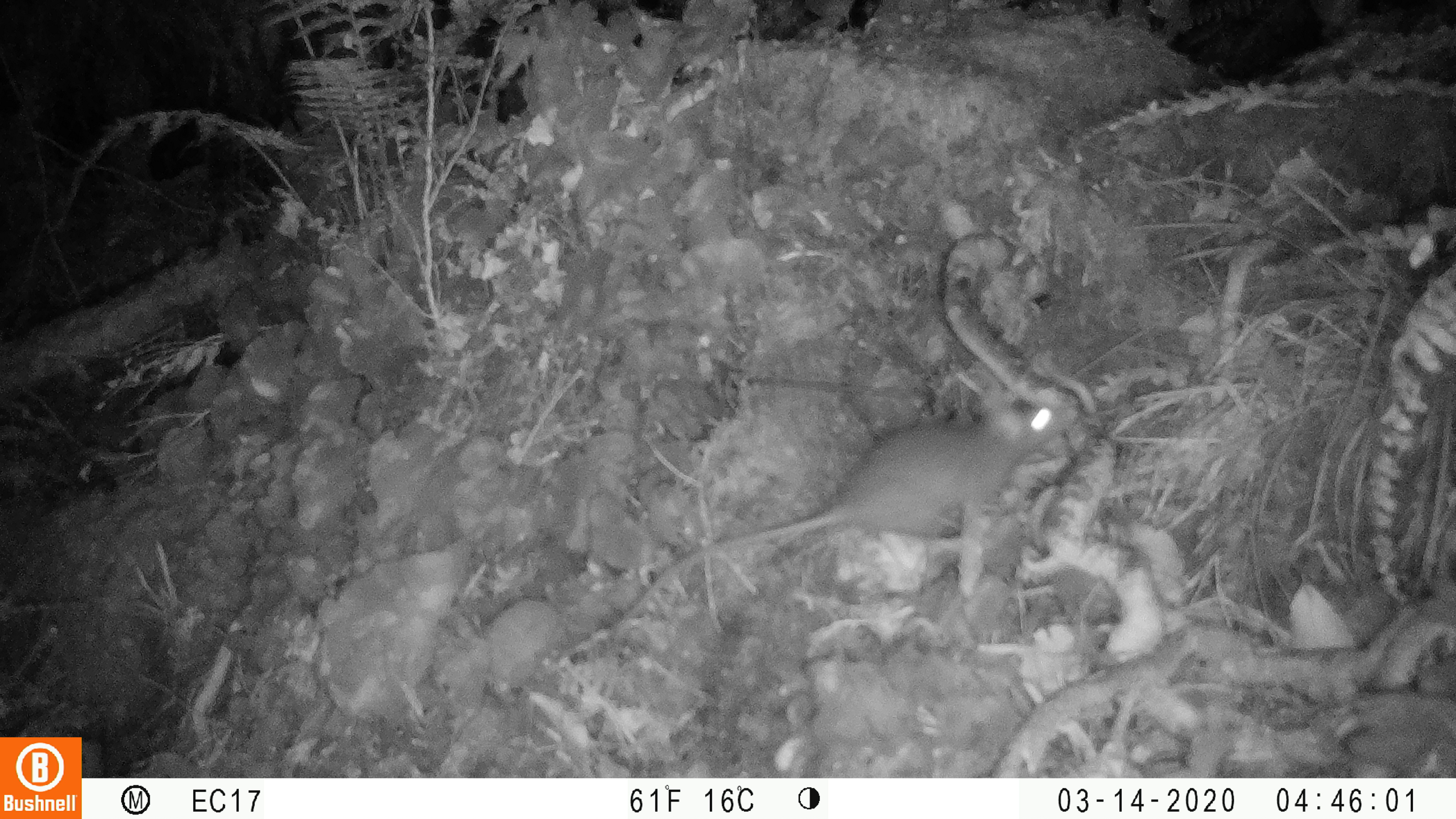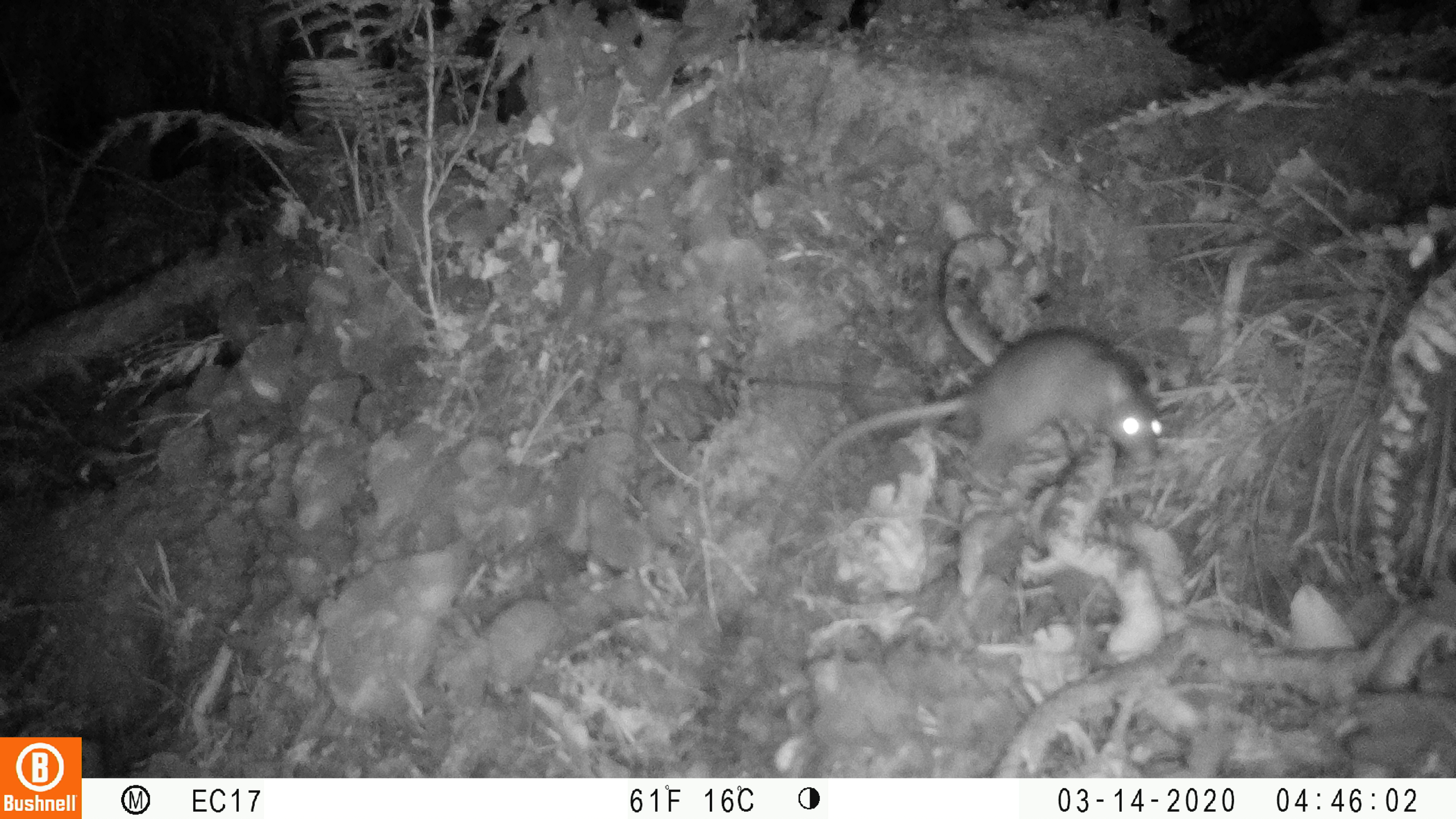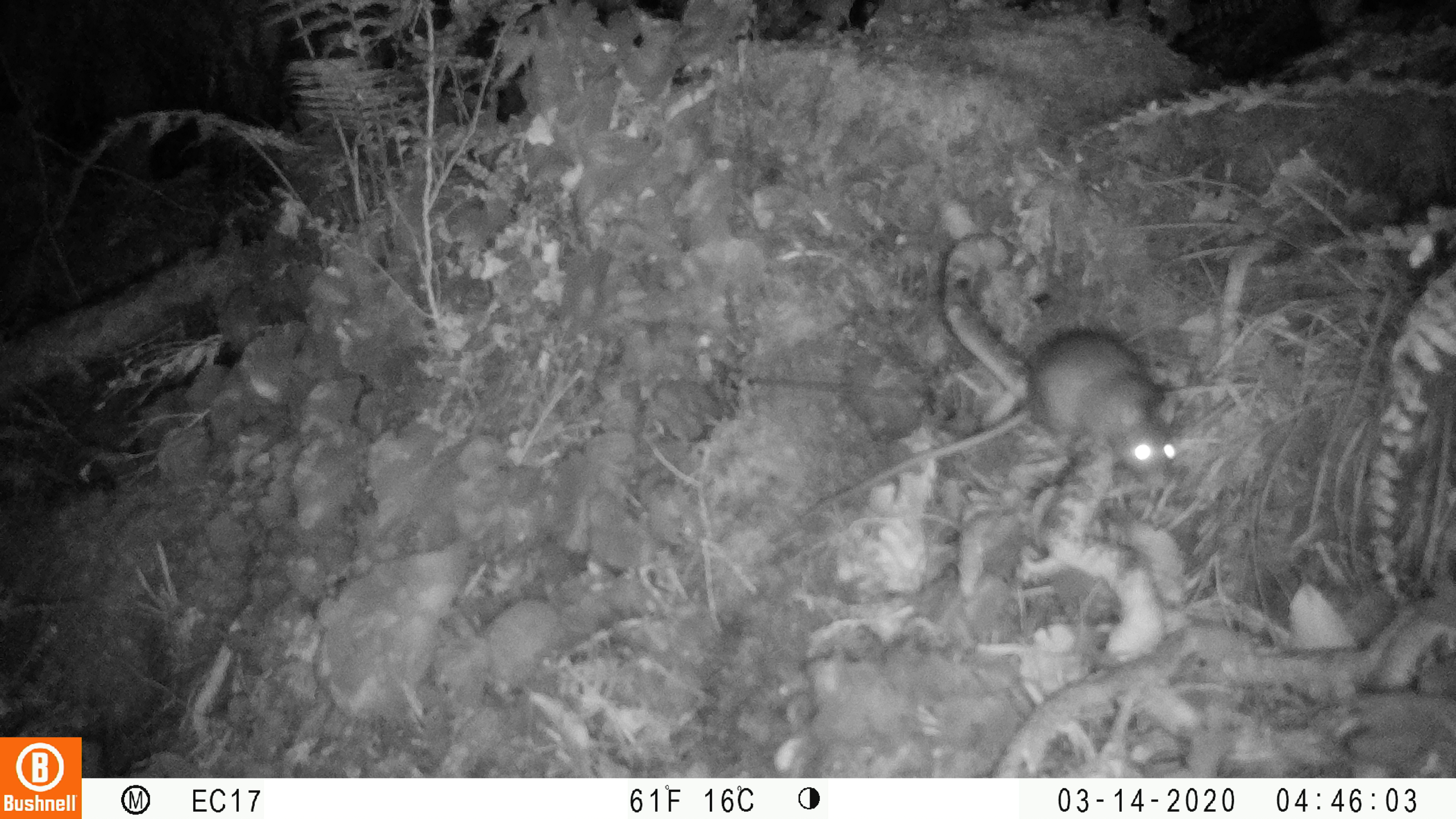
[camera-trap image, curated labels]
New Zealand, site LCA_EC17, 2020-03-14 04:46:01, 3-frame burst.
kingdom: Animalia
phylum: Chordata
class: Mammalia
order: Rodentia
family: Muridae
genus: Rattus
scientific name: Rattus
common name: rat